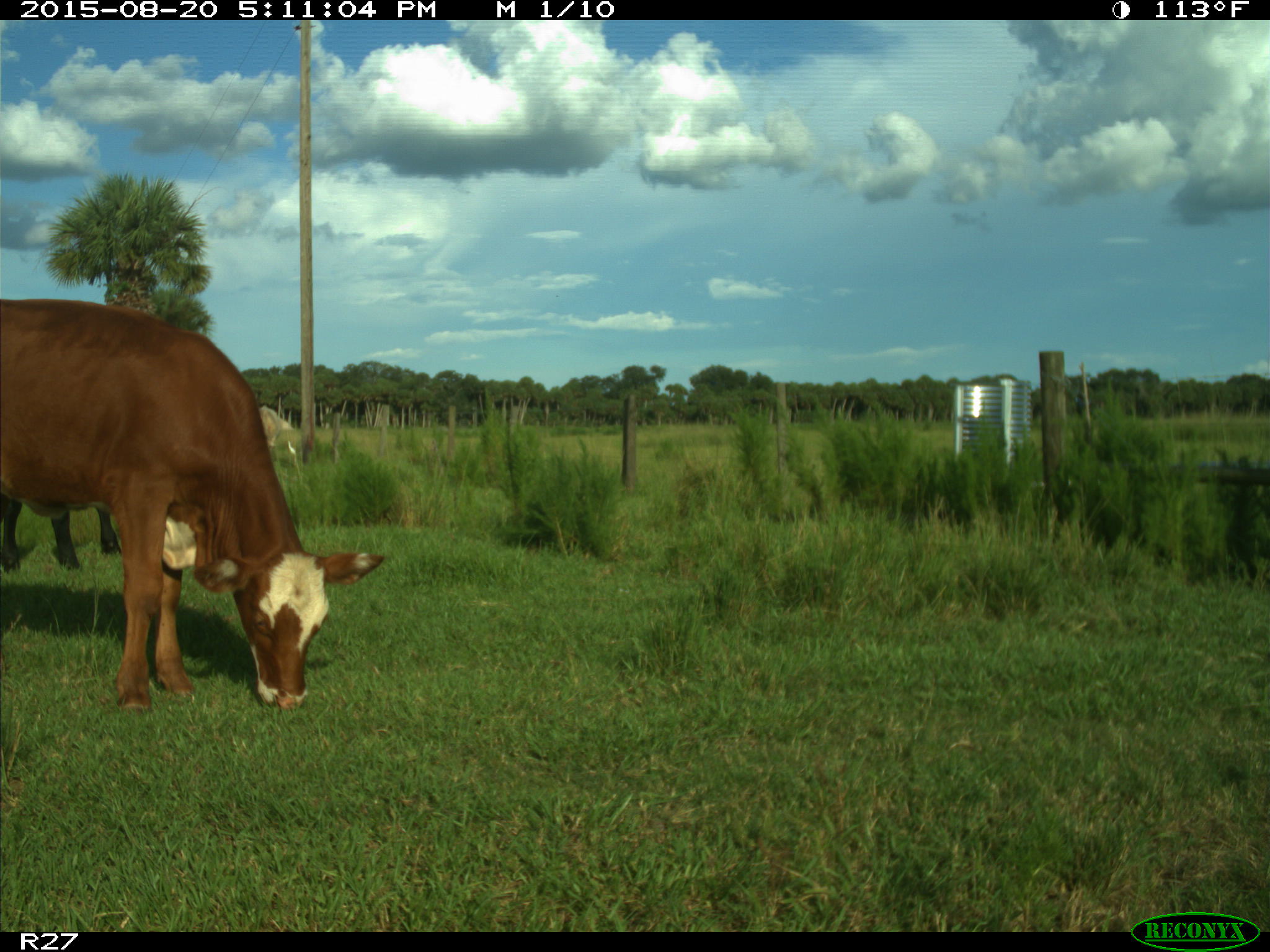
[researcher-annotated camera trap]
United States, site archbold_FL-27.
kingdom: Animalia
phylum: Chordata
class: Mammalia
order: Artiodactyla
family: Bovidae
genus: Bos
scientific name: Bos taurus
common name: domestic cow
Bos taurus (domestic cow).